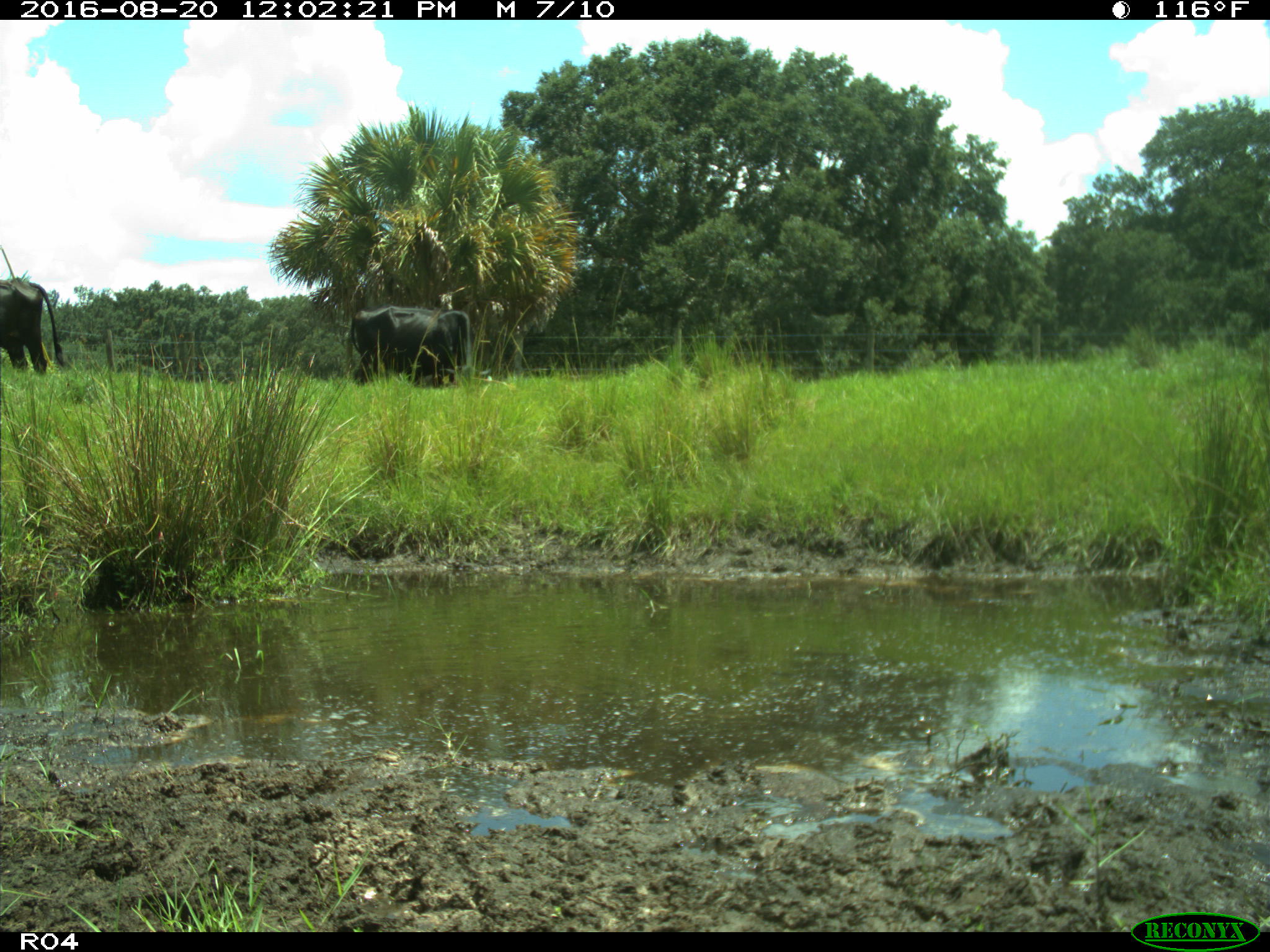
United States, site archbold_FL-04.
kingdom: Animalia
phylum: Chordata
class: Mammalia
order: Artiodactyla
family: Bovidae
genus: Bos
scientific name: Bos taurus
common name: domestic cow